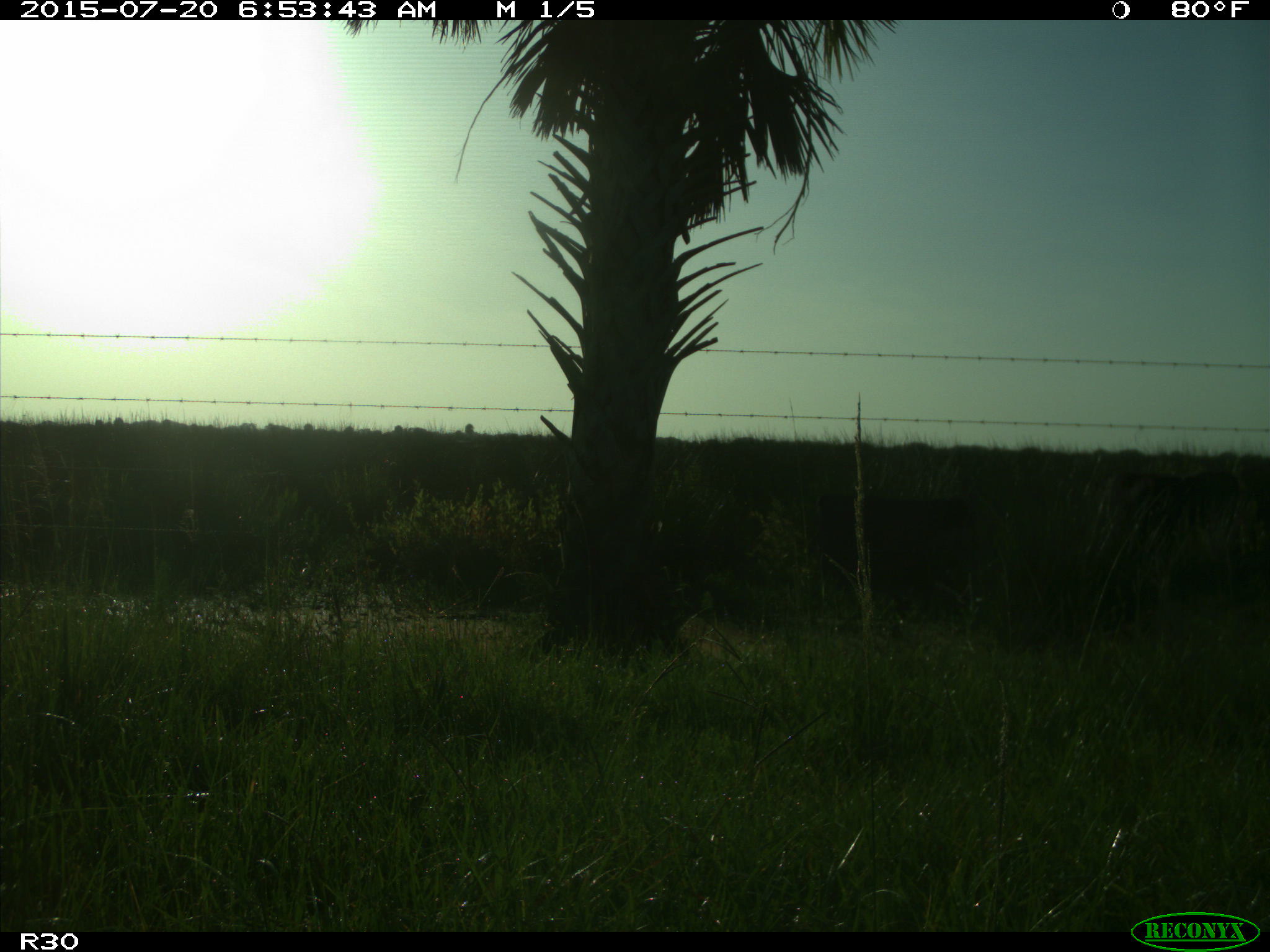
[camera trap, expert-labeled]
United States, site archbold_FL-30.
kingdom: Animalia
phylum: Chordata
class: Mammalia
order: Artiodactyla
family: Bovidae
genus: Bos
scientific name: Bos taurus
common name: domestic cow